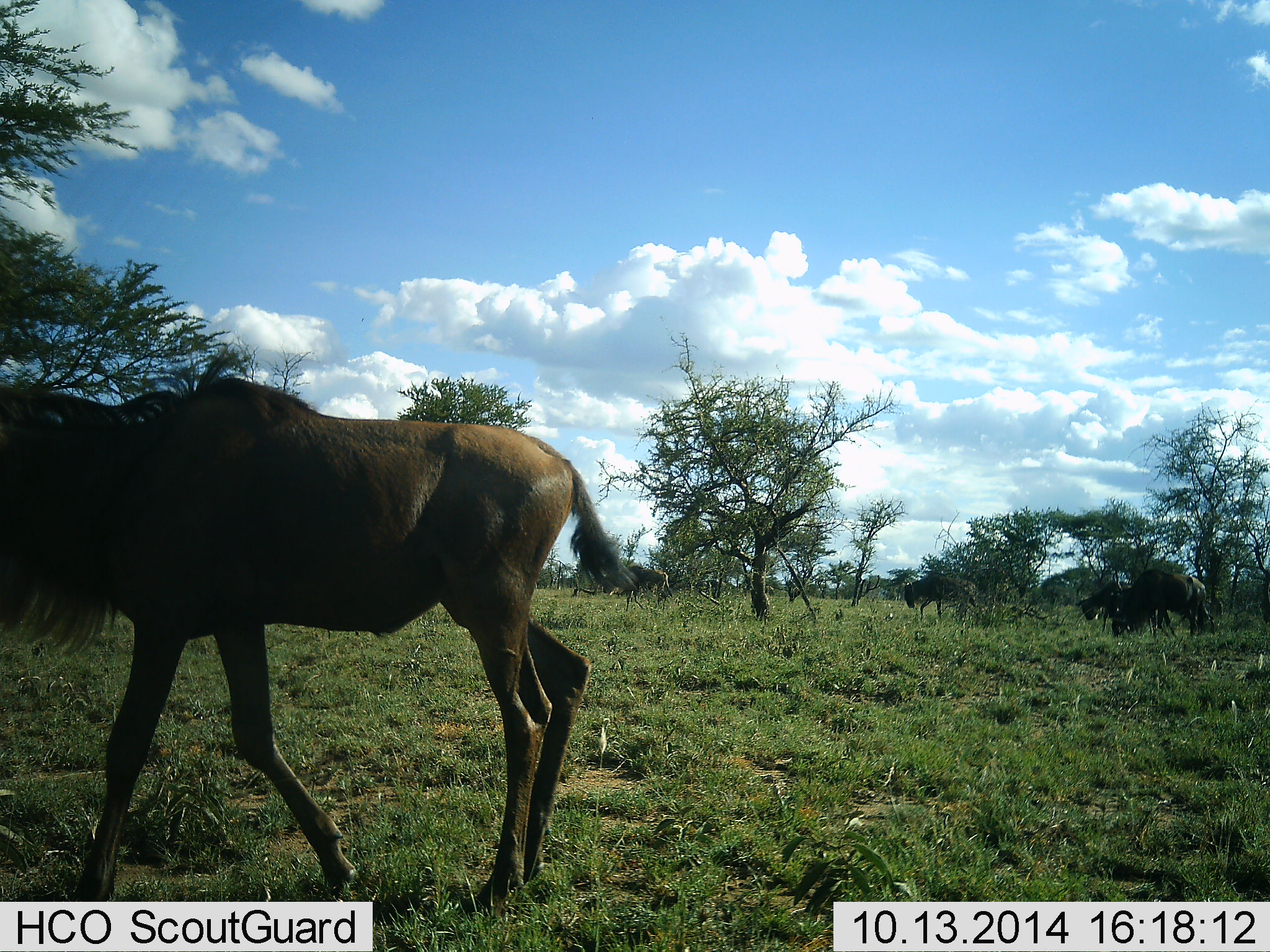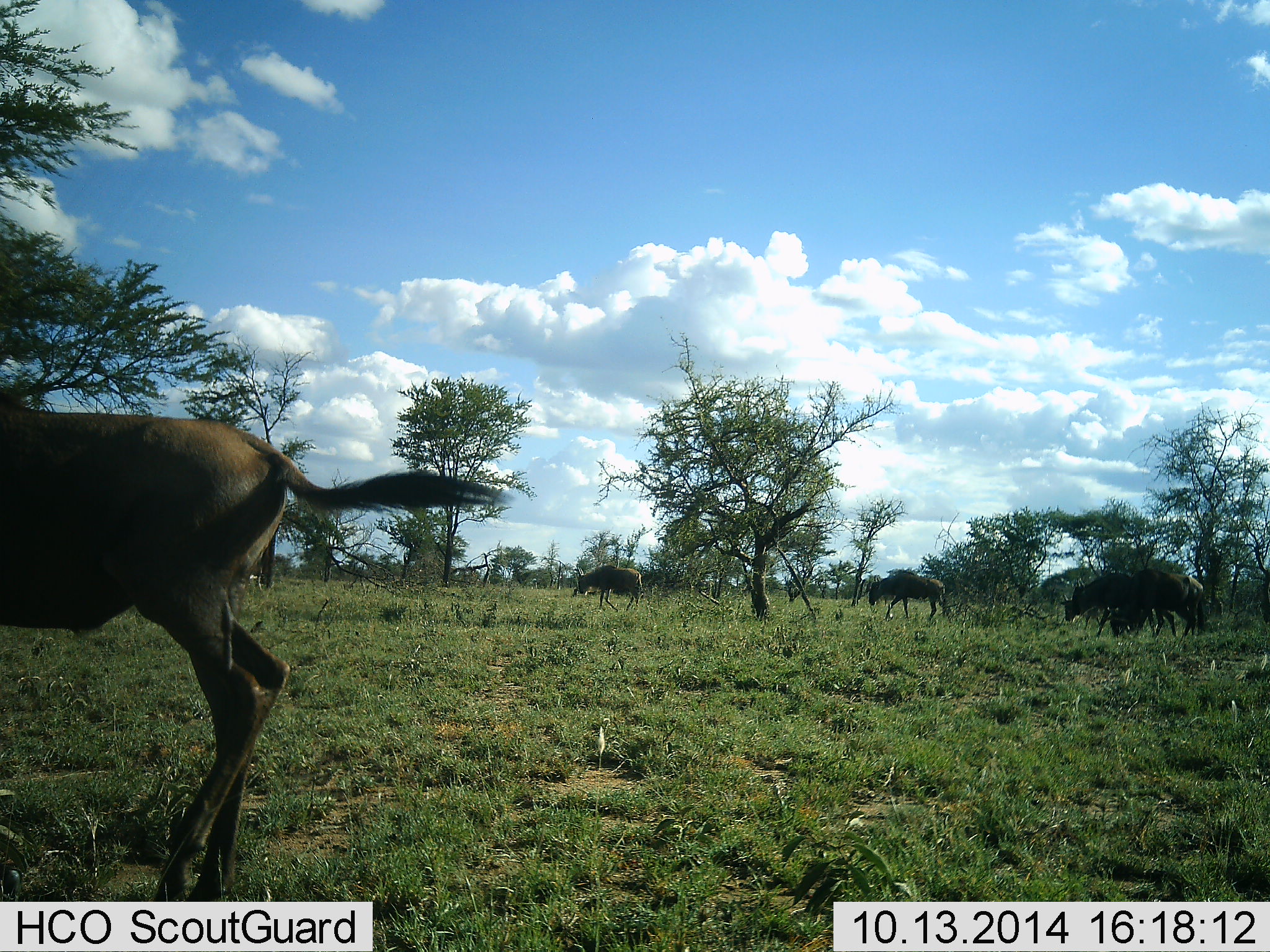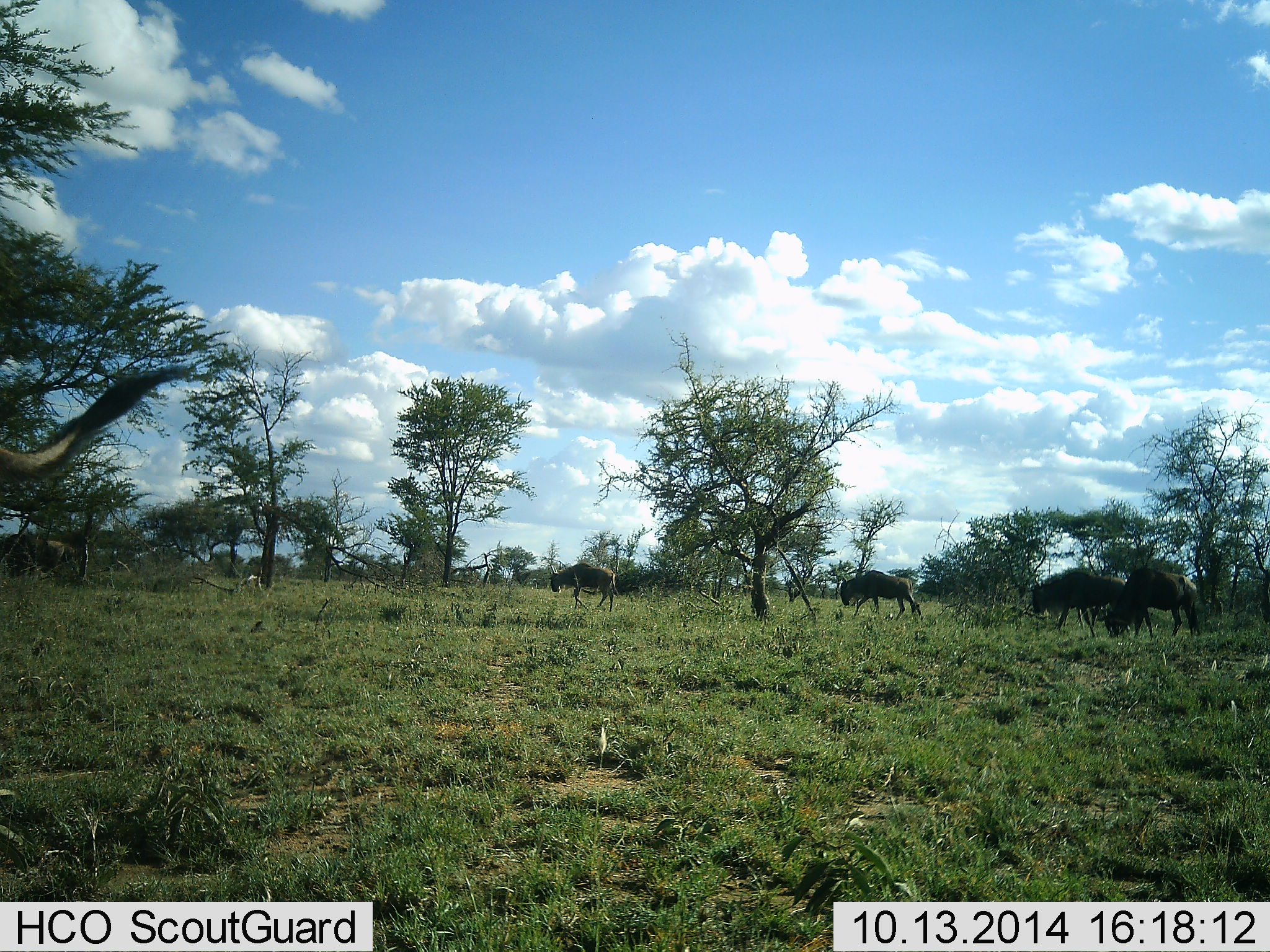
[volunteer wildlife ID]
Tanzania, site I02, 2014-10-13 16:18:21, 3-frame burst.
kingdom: Animalia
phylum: Chordata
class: Mammalia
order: Artiodactyla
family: Bovidae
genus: Connochaetes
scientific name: Connochaetes taurinus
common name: blue wildebeest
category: wildebeest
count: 7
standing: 20%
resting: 0%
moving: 100%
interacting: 0%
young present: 0%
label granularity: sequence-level